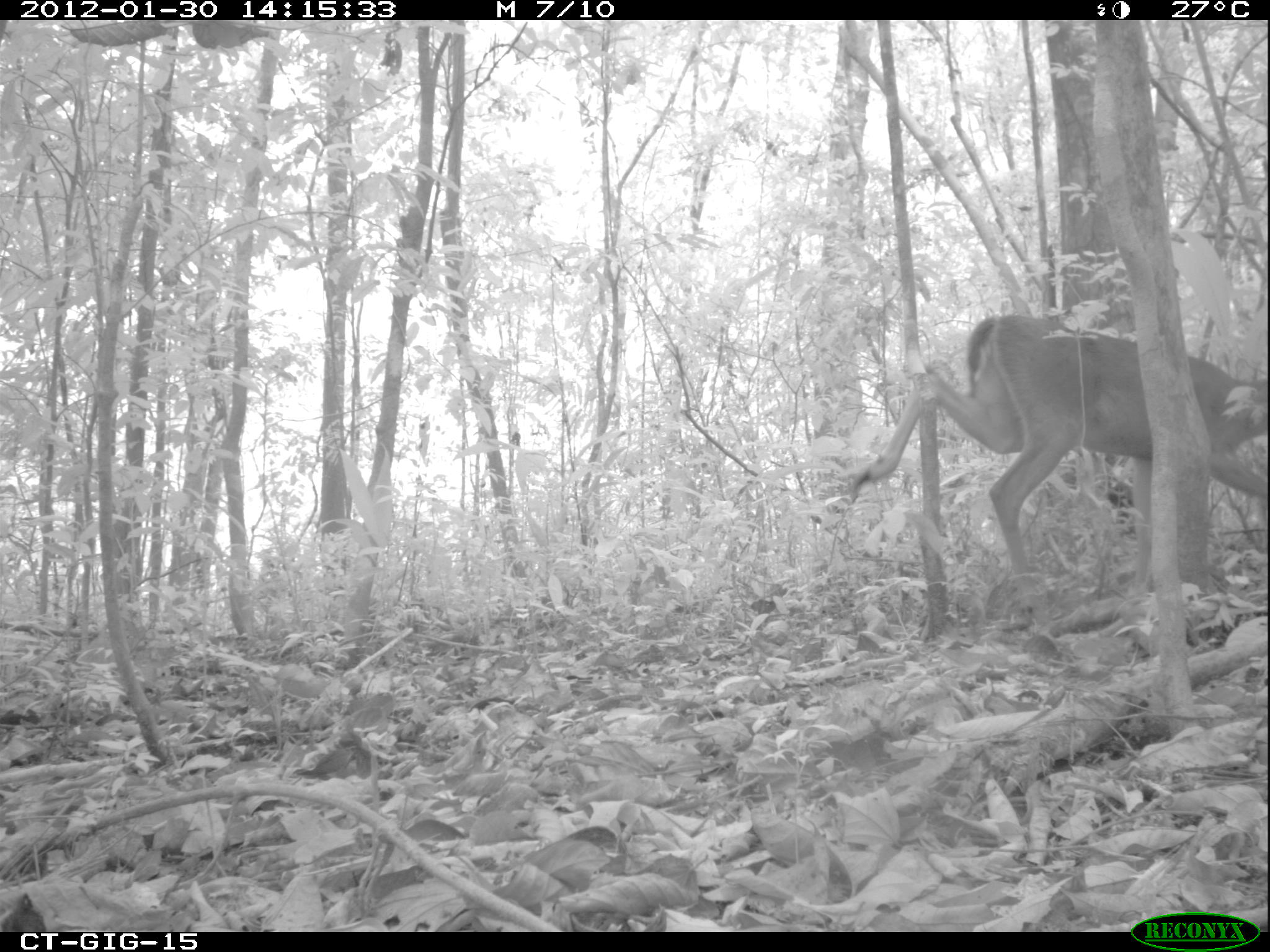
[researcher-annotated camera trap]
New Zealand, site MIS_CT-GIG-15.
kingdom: Animalia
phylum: Chordata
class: Mammalia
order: Artiodactyla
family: Cervidae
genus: Odocoileus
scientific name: Odocoileus virginianus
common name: white-tailed deer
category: white tailed deer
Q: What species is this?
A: White tailed deer (white-tailed deer) (Odocoileus virginianus).